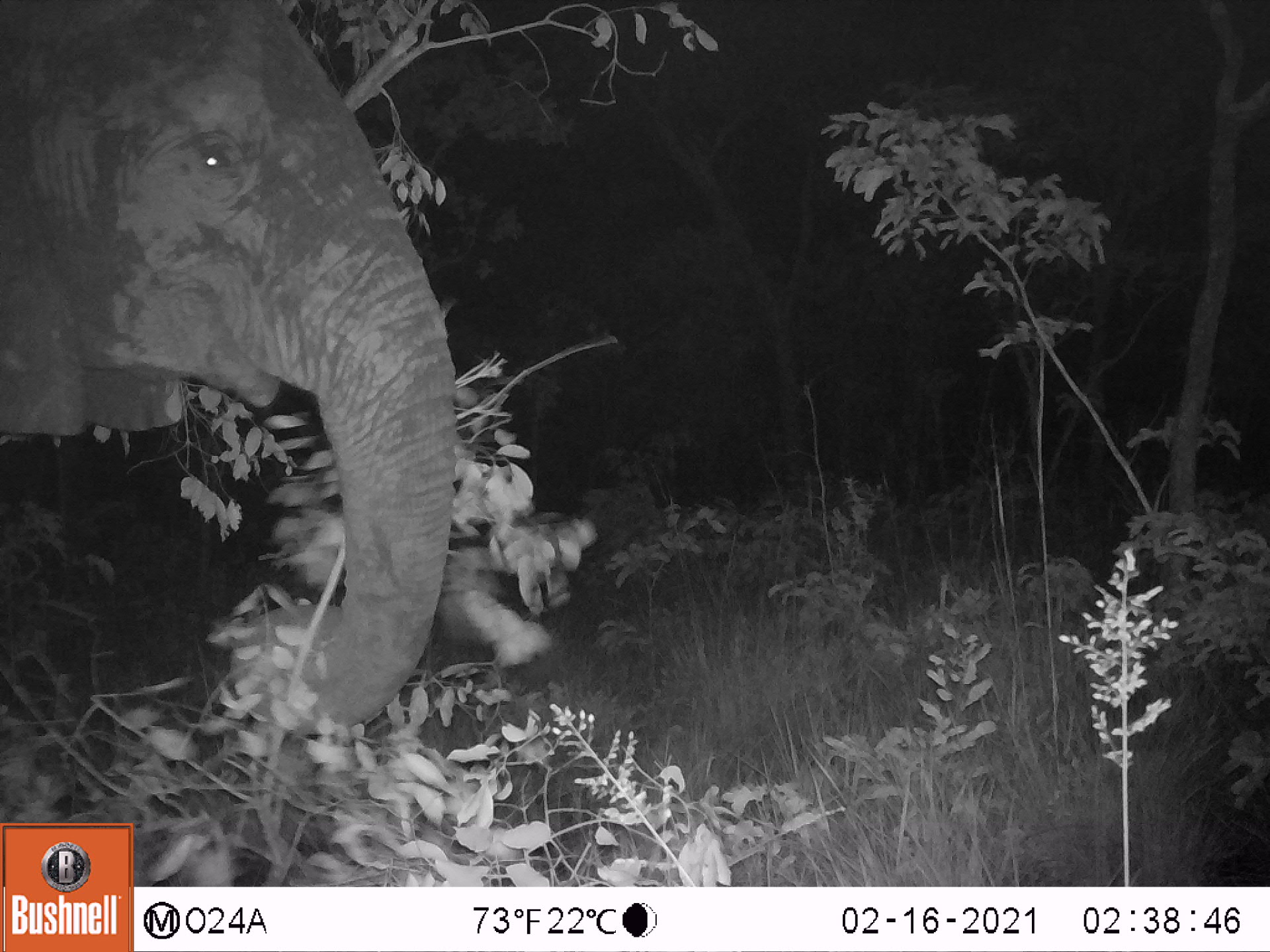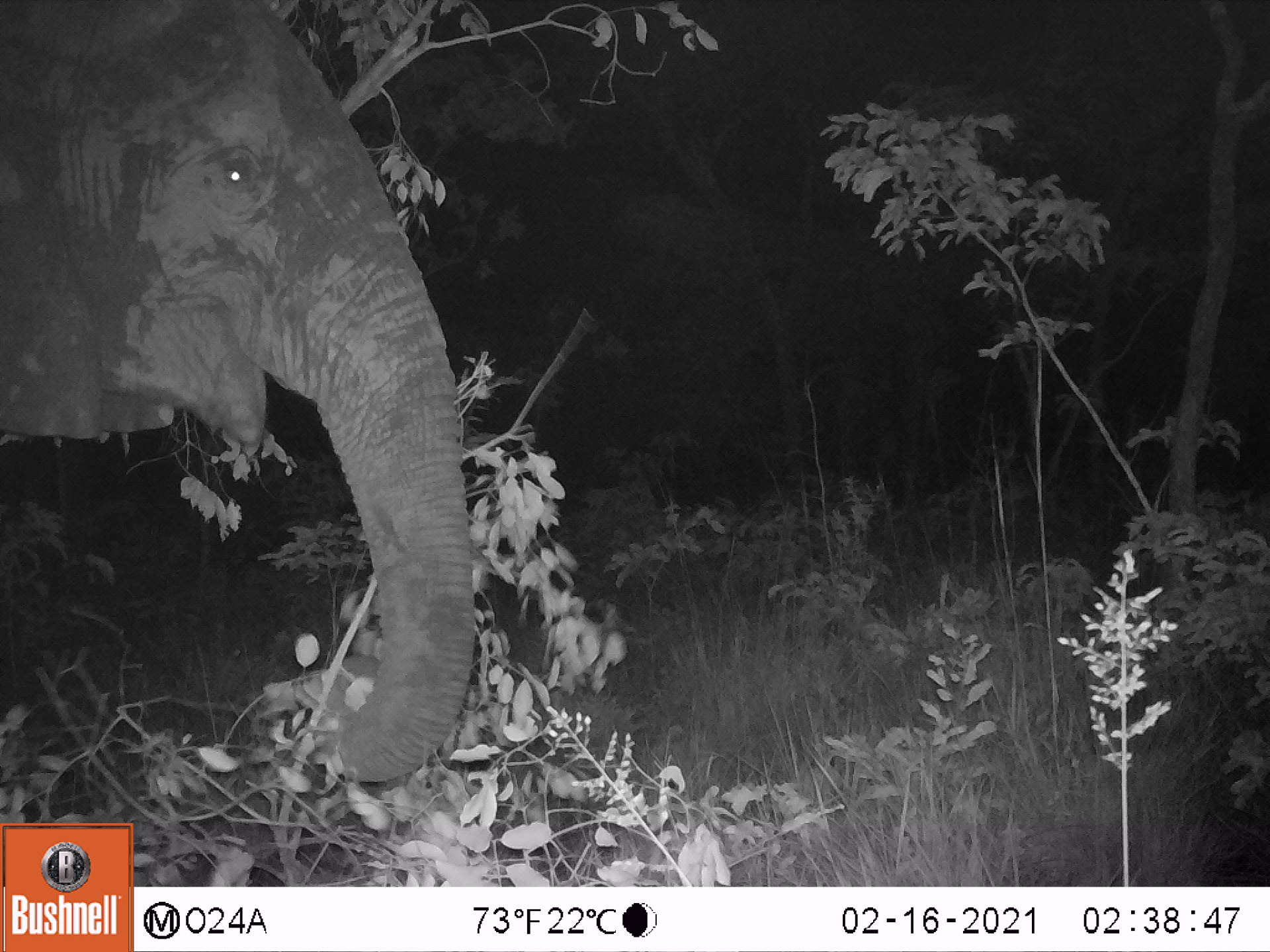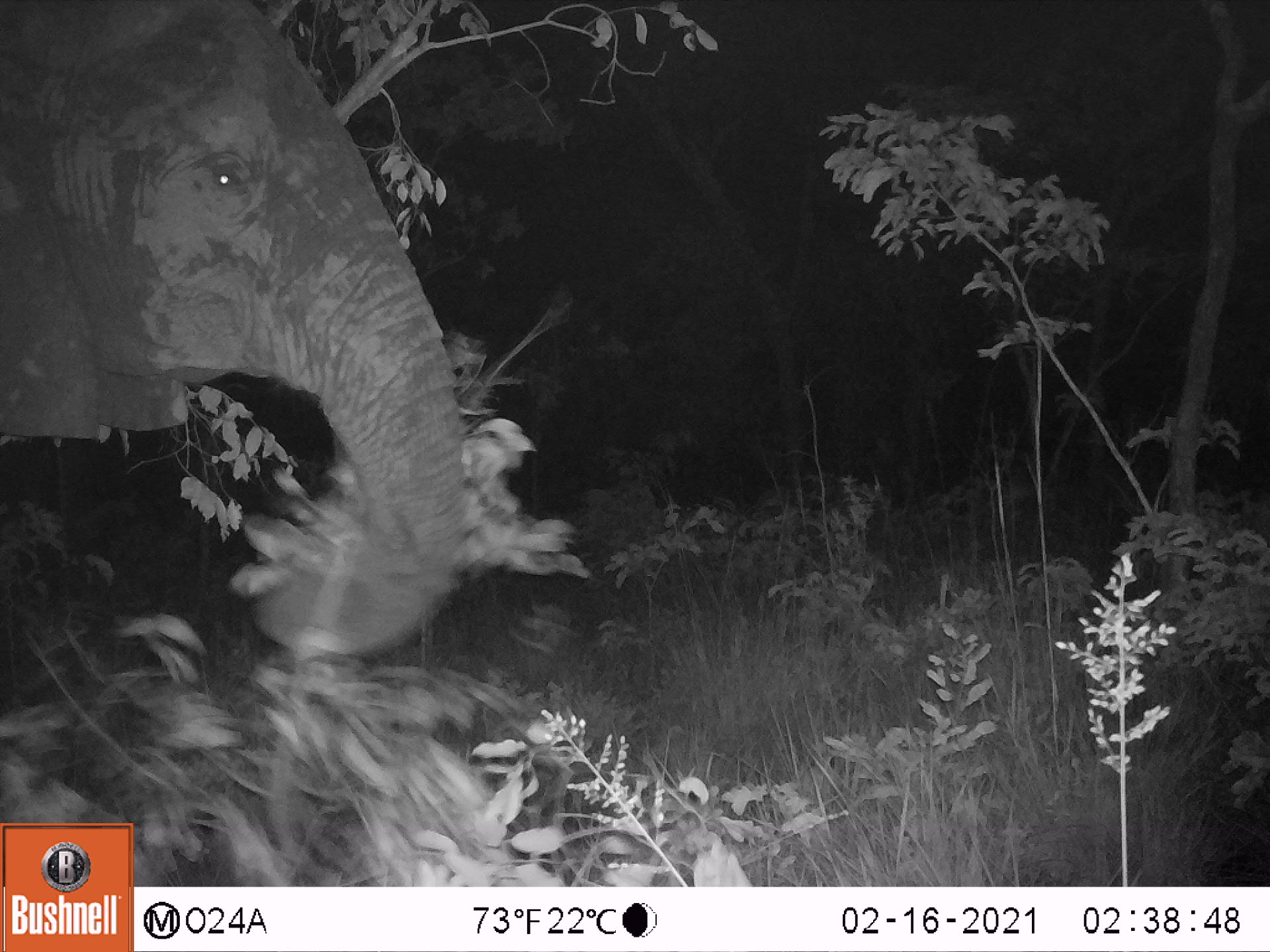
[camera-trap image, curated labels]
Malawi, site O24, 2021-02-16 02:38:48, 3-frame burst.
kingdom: Animalia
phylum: Chordata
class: Mammalia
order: Proboscidea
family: Elephantidae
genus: Loxodonta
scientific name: Loxodonta africana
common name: african savanna elephant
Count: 1.